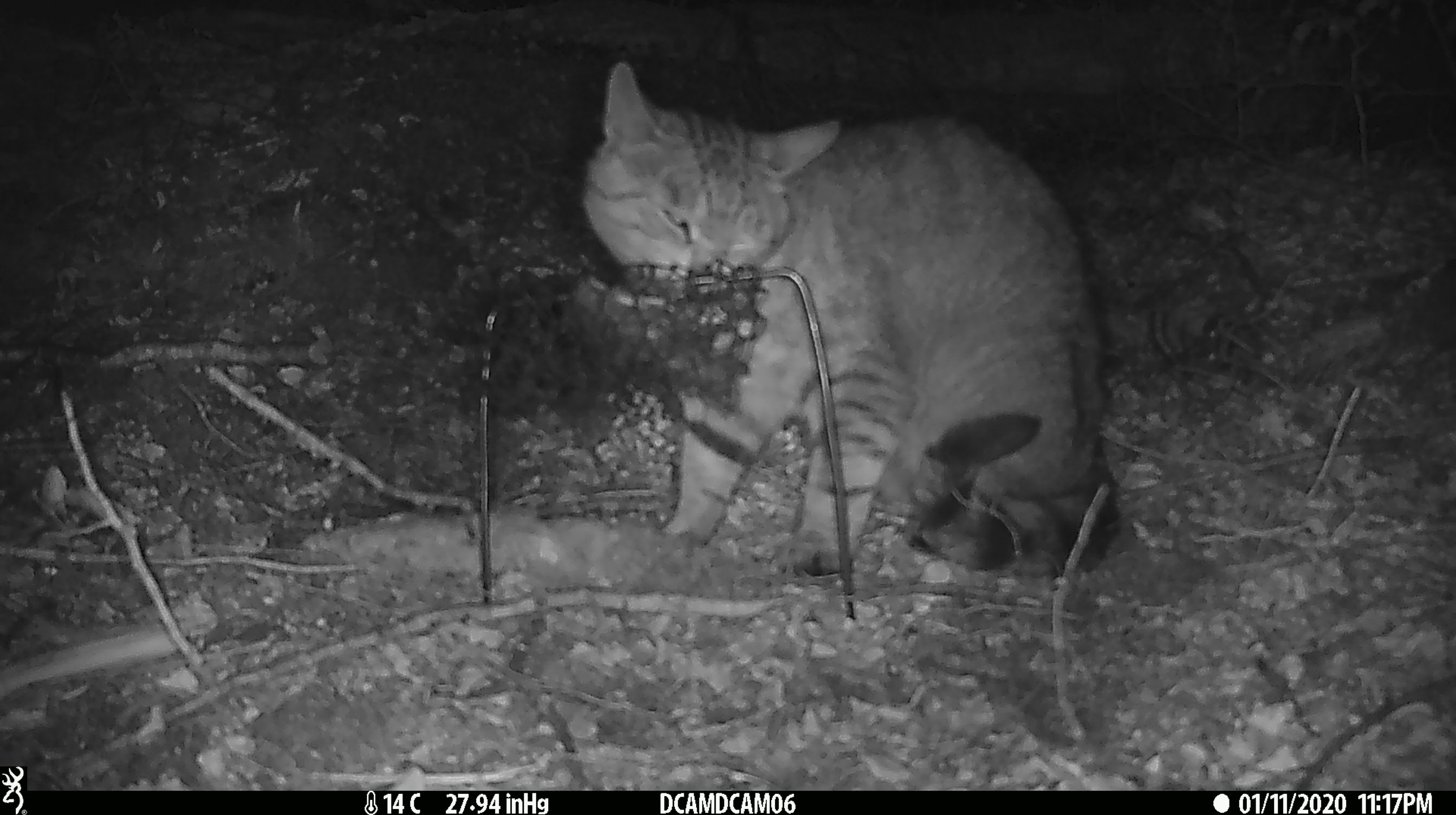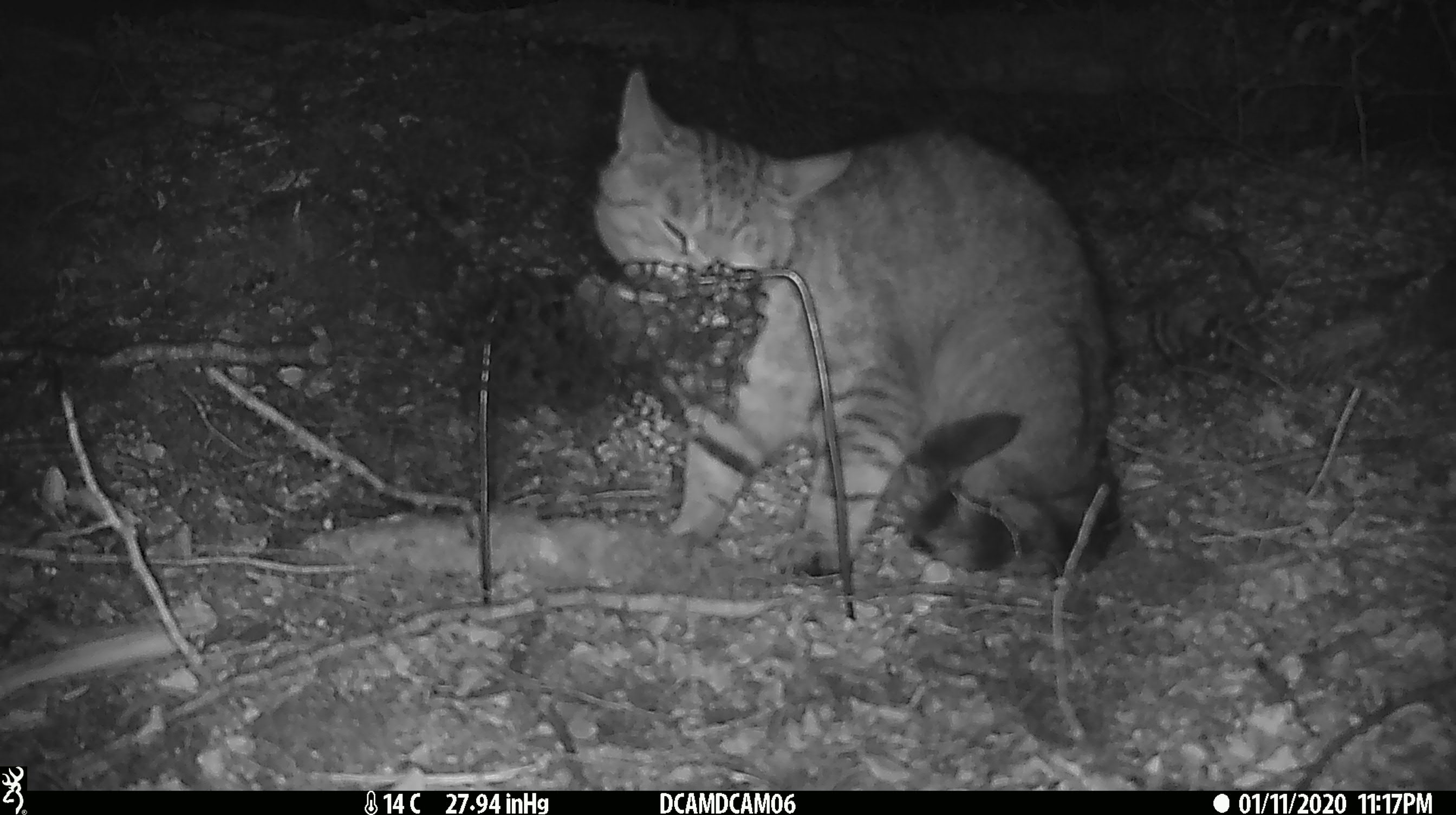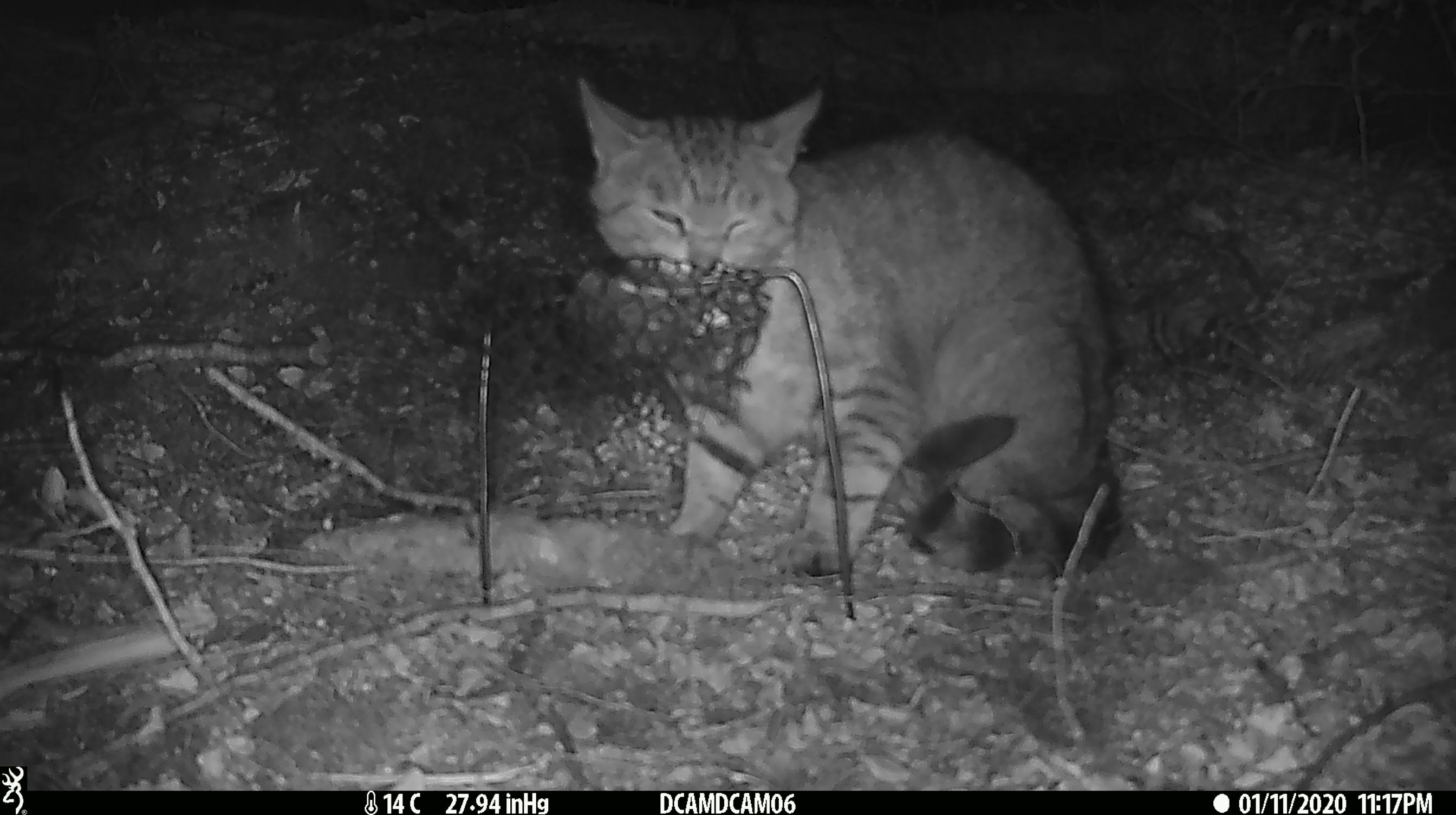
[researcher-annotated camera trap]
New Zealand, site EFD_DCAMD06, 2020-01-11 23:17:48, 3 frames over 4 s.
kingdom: Animalia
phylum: Chordata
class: Mammalia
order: Carnivora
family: Felidae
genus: Felis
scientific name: Felis catus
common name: domestic cat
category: cat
Cat (domestic cat) (Felis catus).